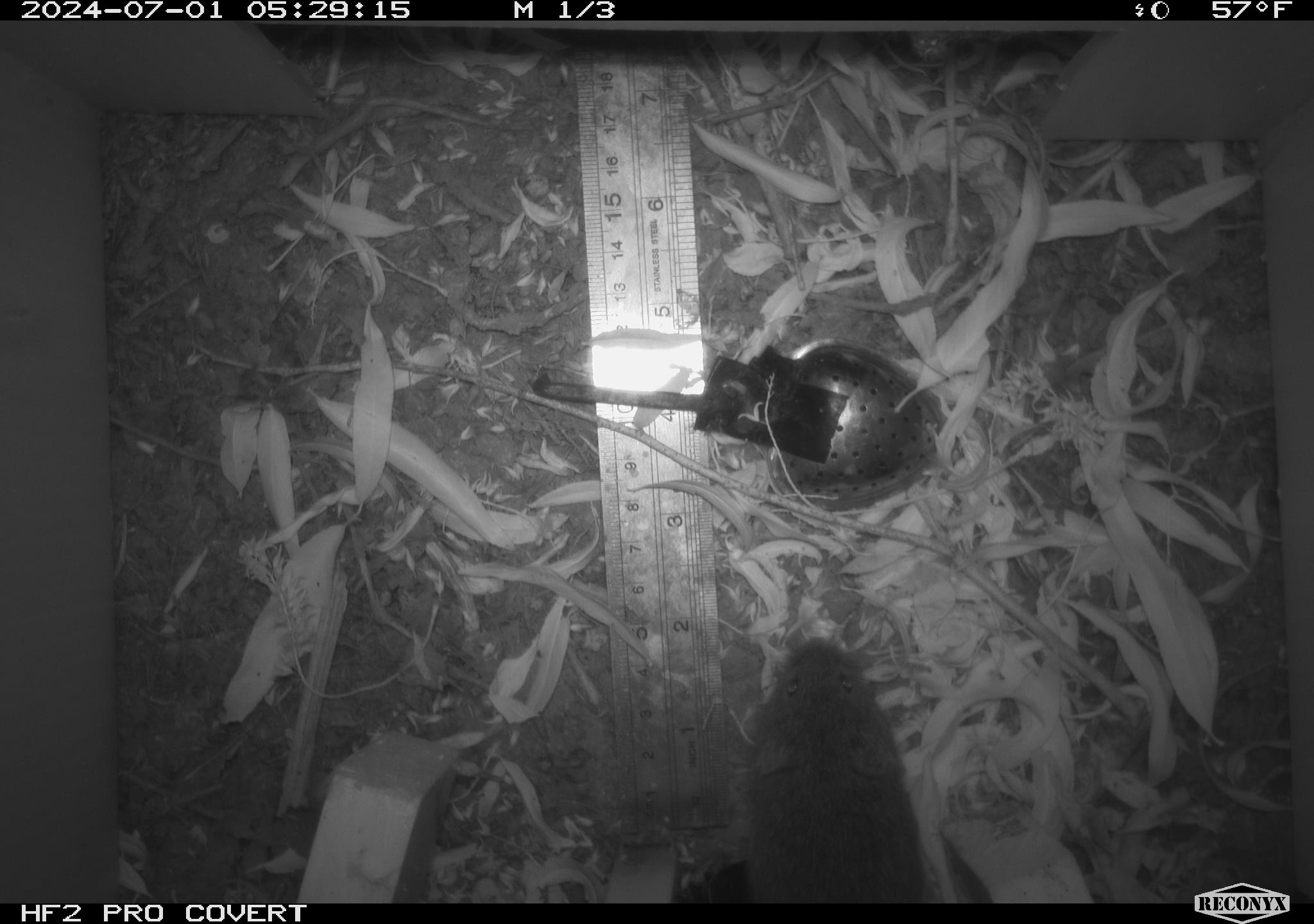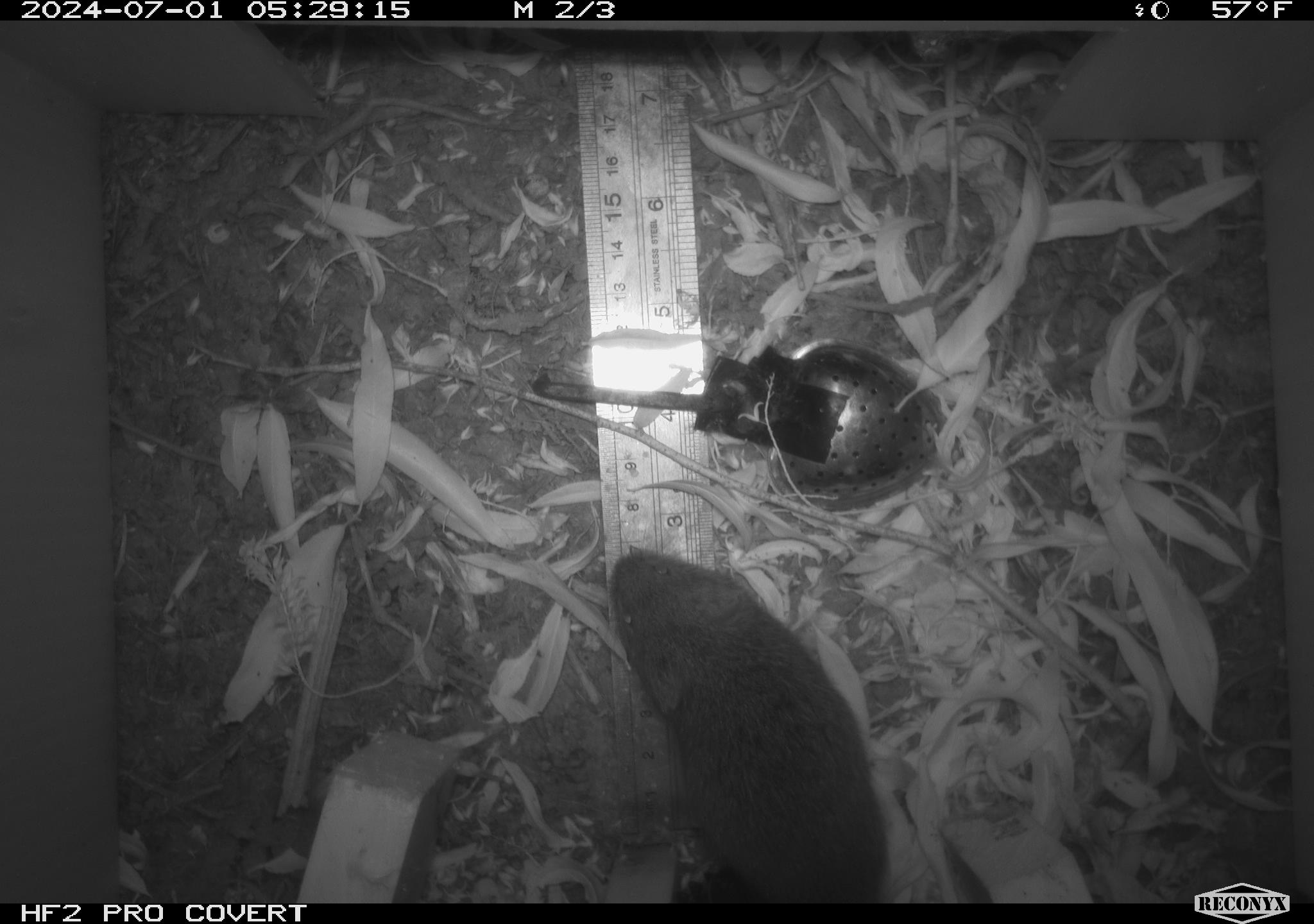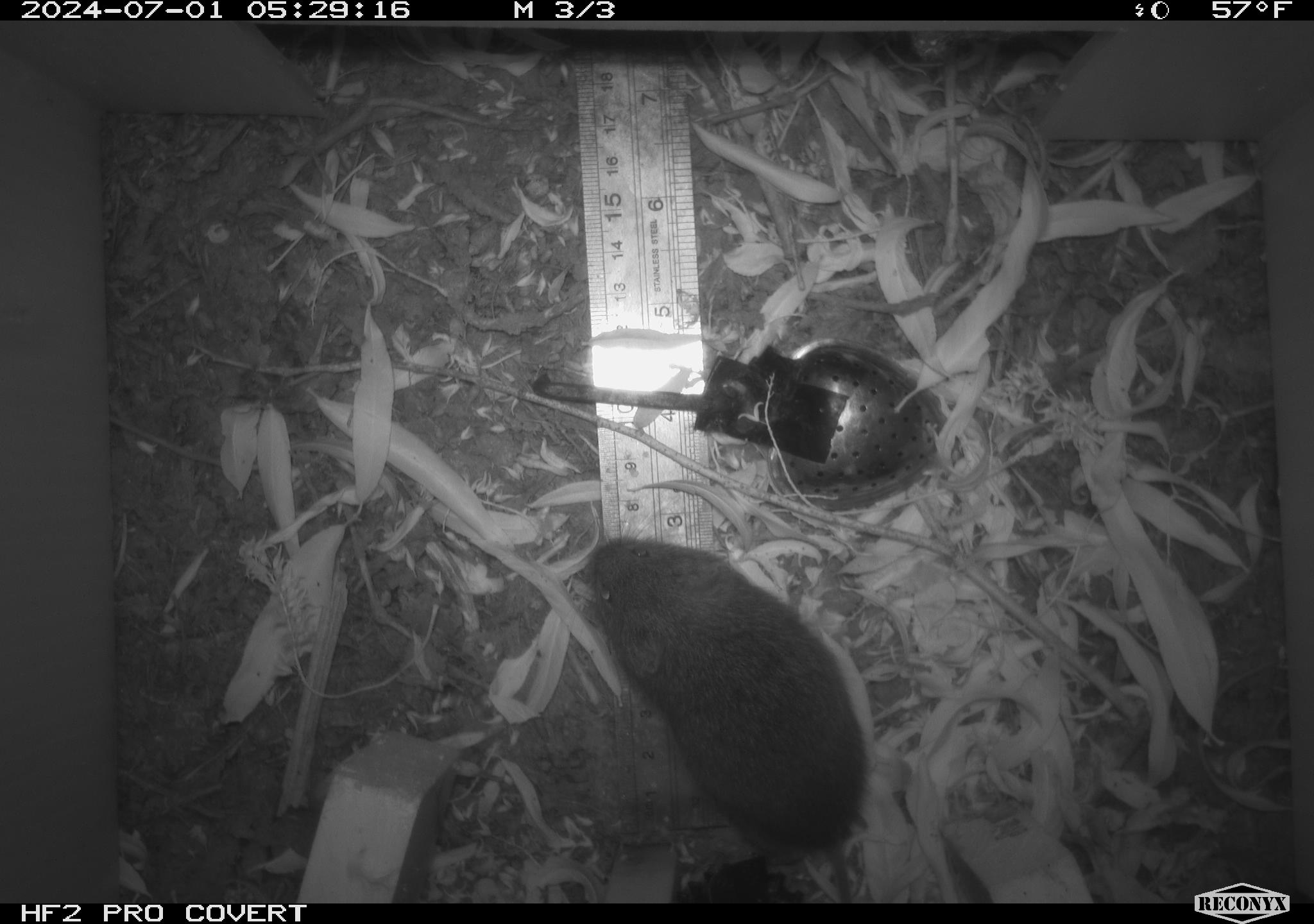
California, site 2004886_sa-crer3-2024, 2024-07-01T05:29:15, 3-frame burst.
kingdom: Animalia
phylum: Chordata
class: Mammalia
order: Rodentia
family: Cricetidae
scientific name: Arvicolinae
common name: voles, lemmings, and muskrats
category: arvicolinae subfamily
Arvicolinae subfamily (voles, lemmings, and muskrats) (Arvicolinae).